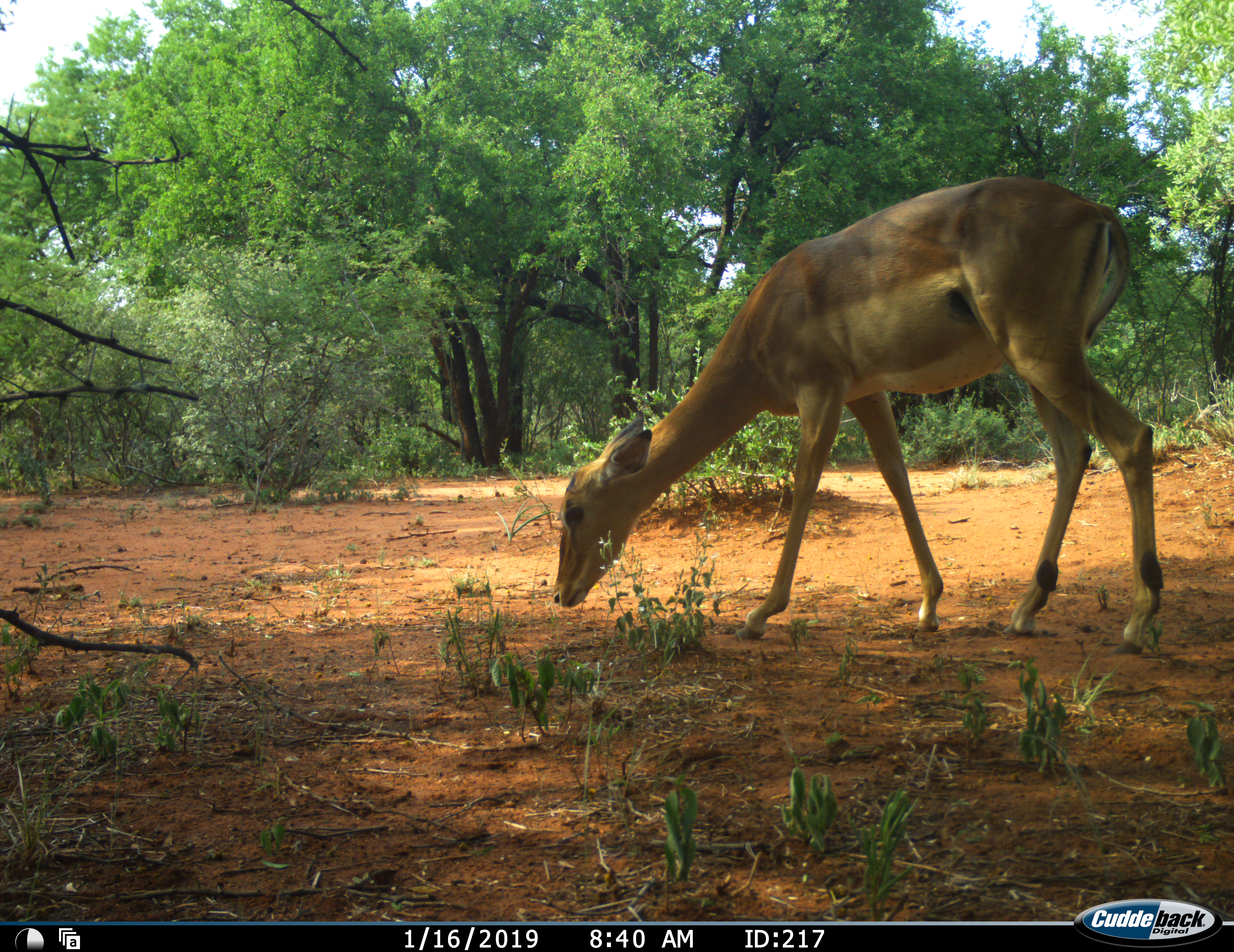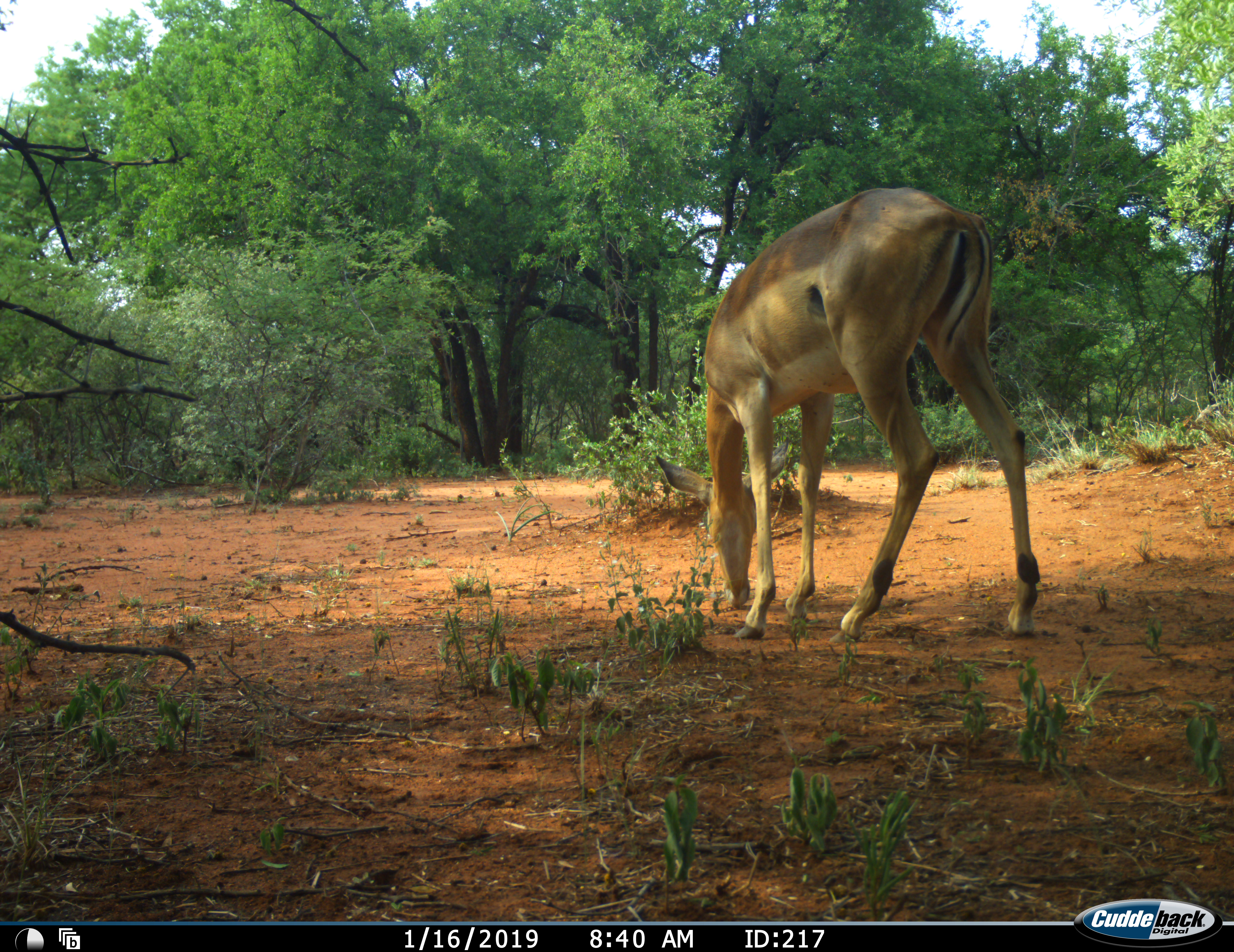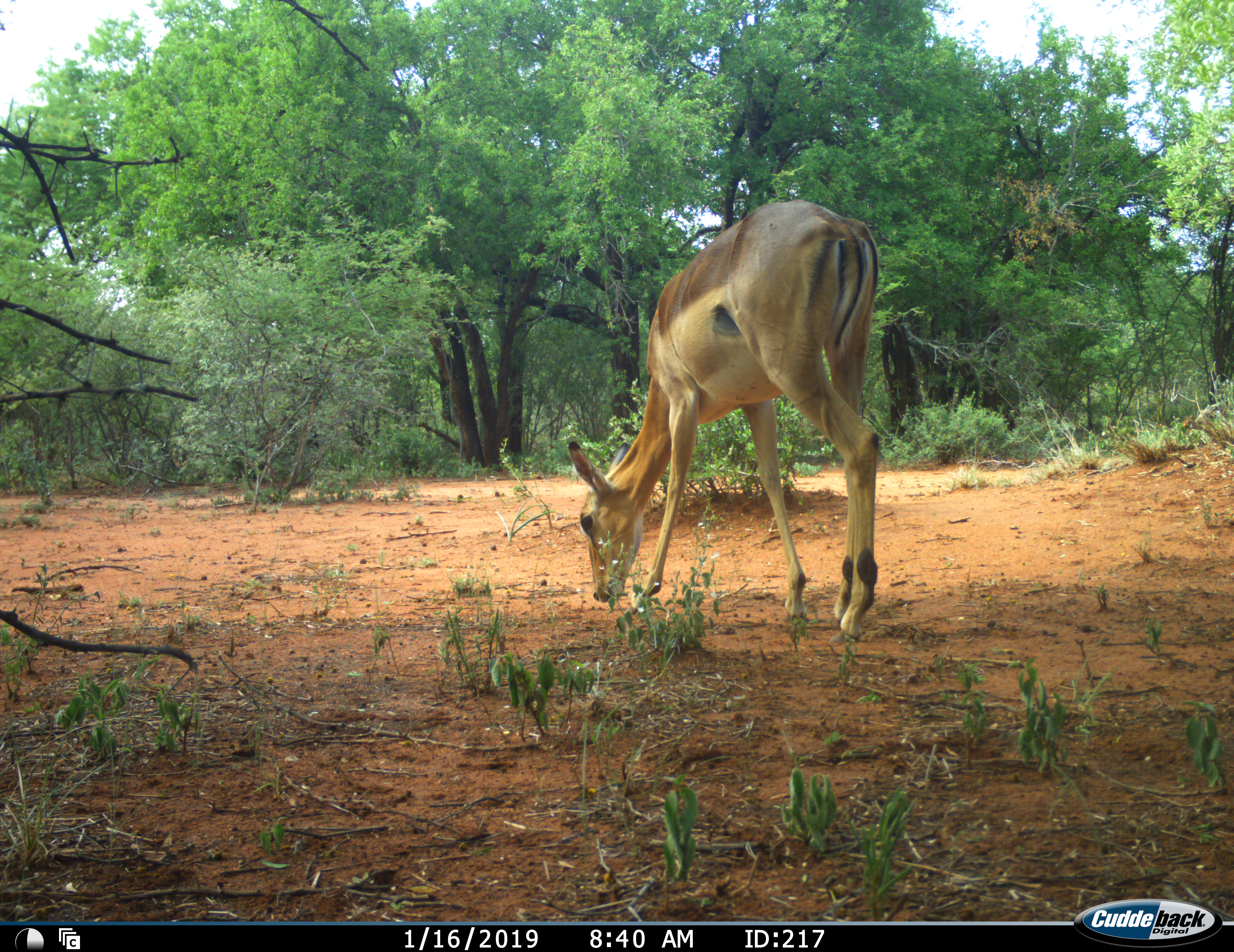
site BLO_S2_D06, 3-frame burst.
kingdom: Animalia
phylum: Chordata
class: Mammalia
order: Artiodactyla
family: Bovidae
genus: Aepyceros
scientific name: Aepyceros melampus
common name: impala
Impala (Aepyceros melampus), count 1. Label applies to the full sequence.